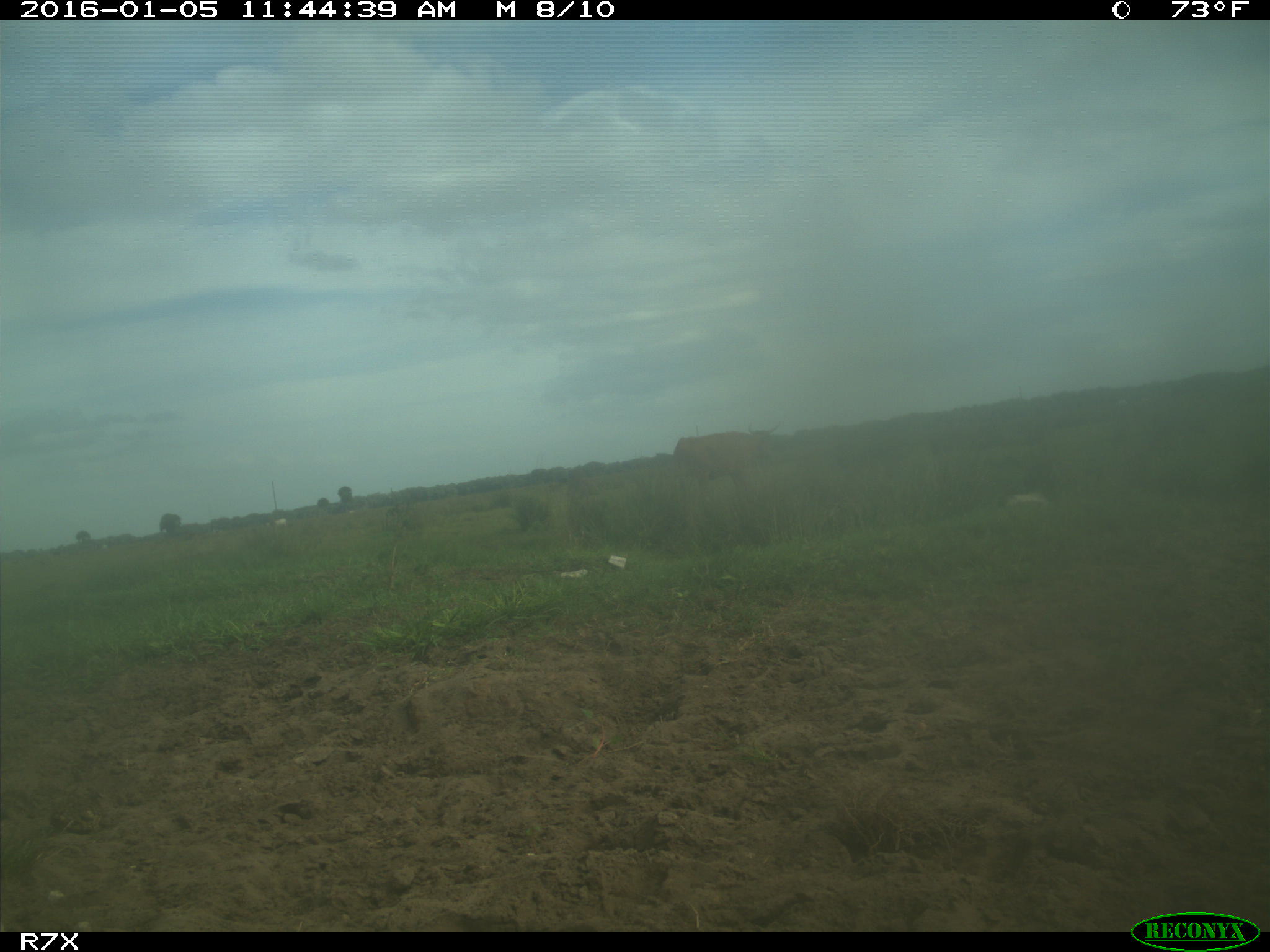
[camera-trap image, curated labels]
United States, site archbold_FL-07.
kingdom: Animalia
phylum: Chordata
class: Mammalia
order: Artiodactyla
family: Bovidae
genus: Bos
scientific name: Bos taurus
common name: domestic cow